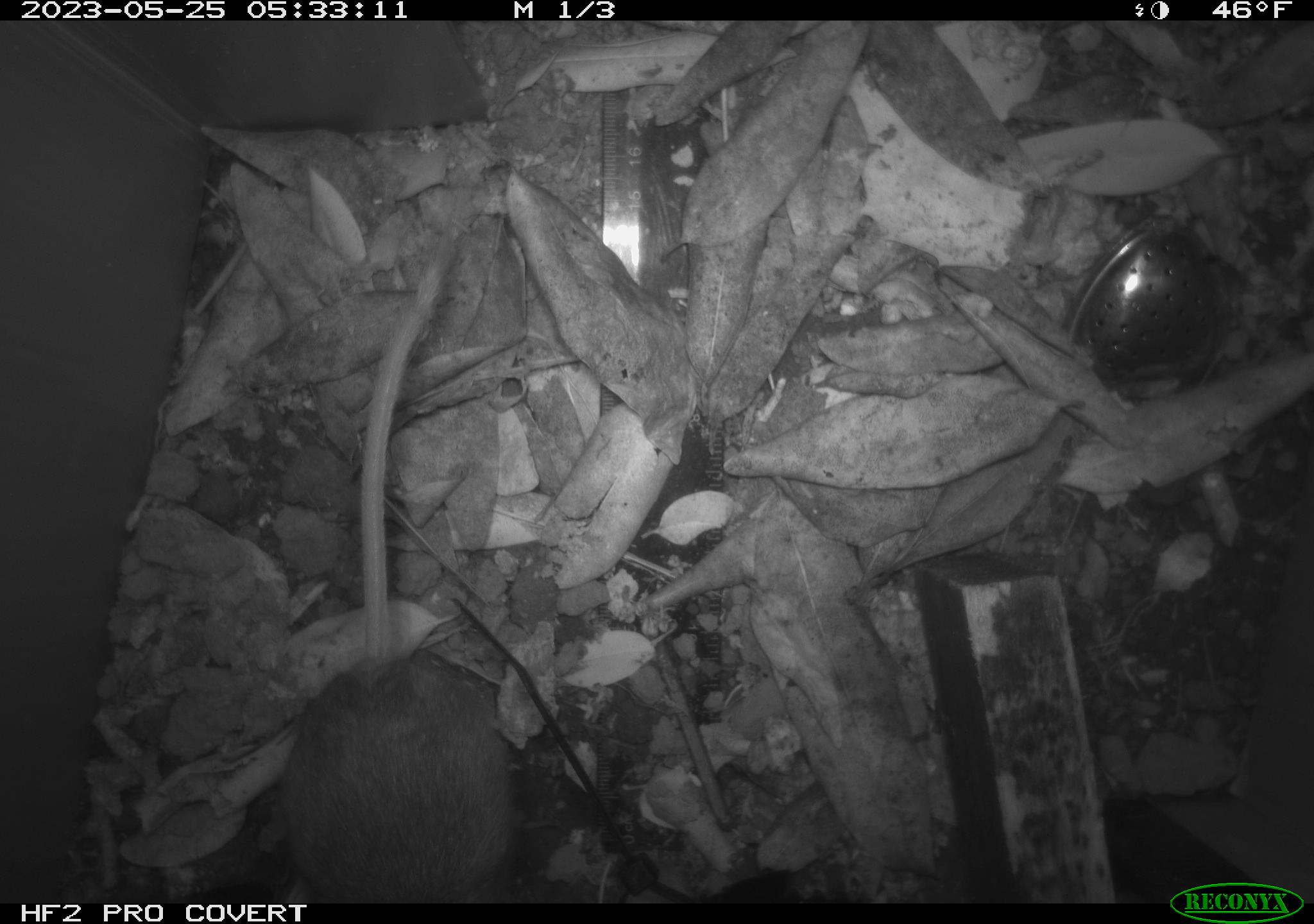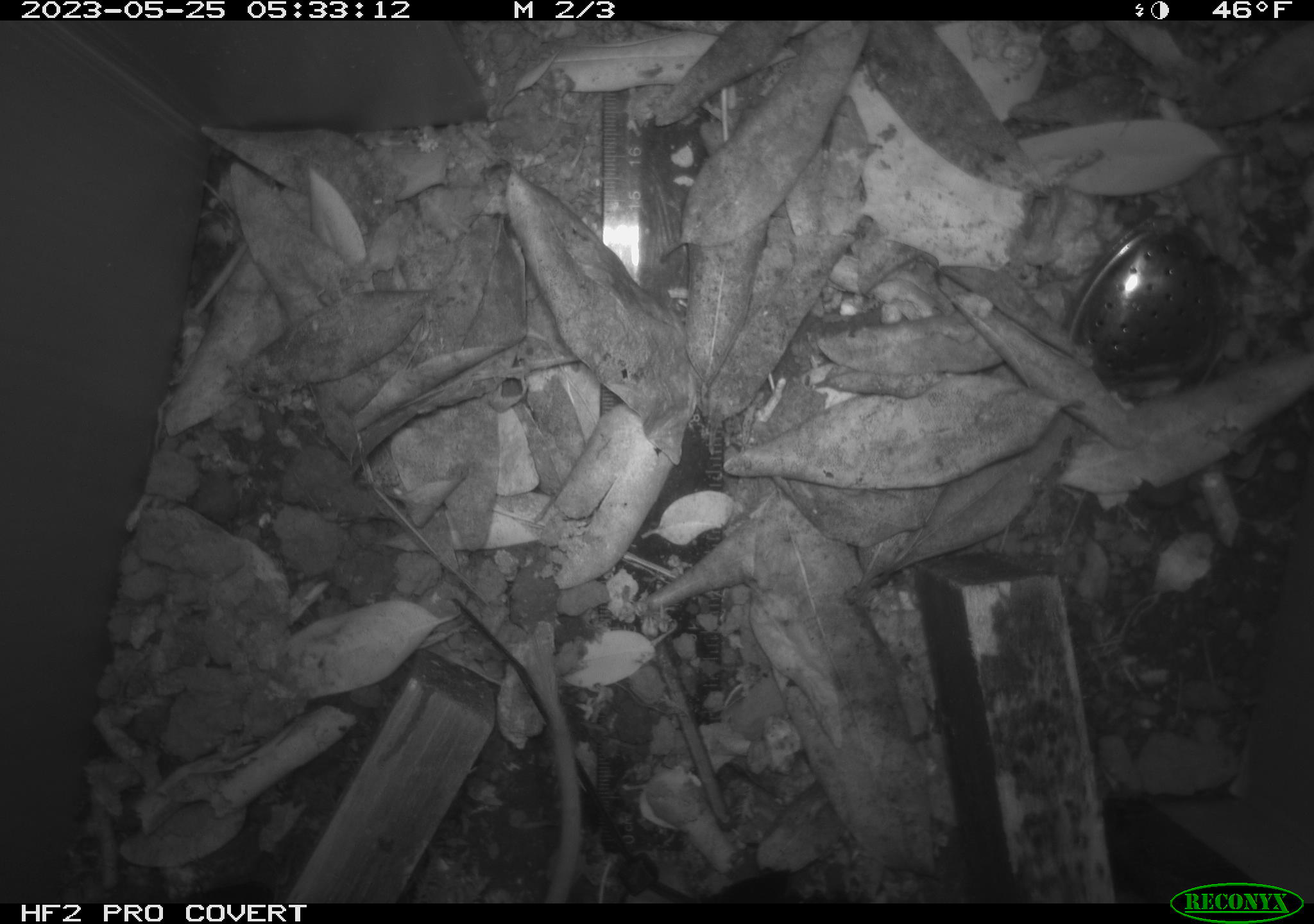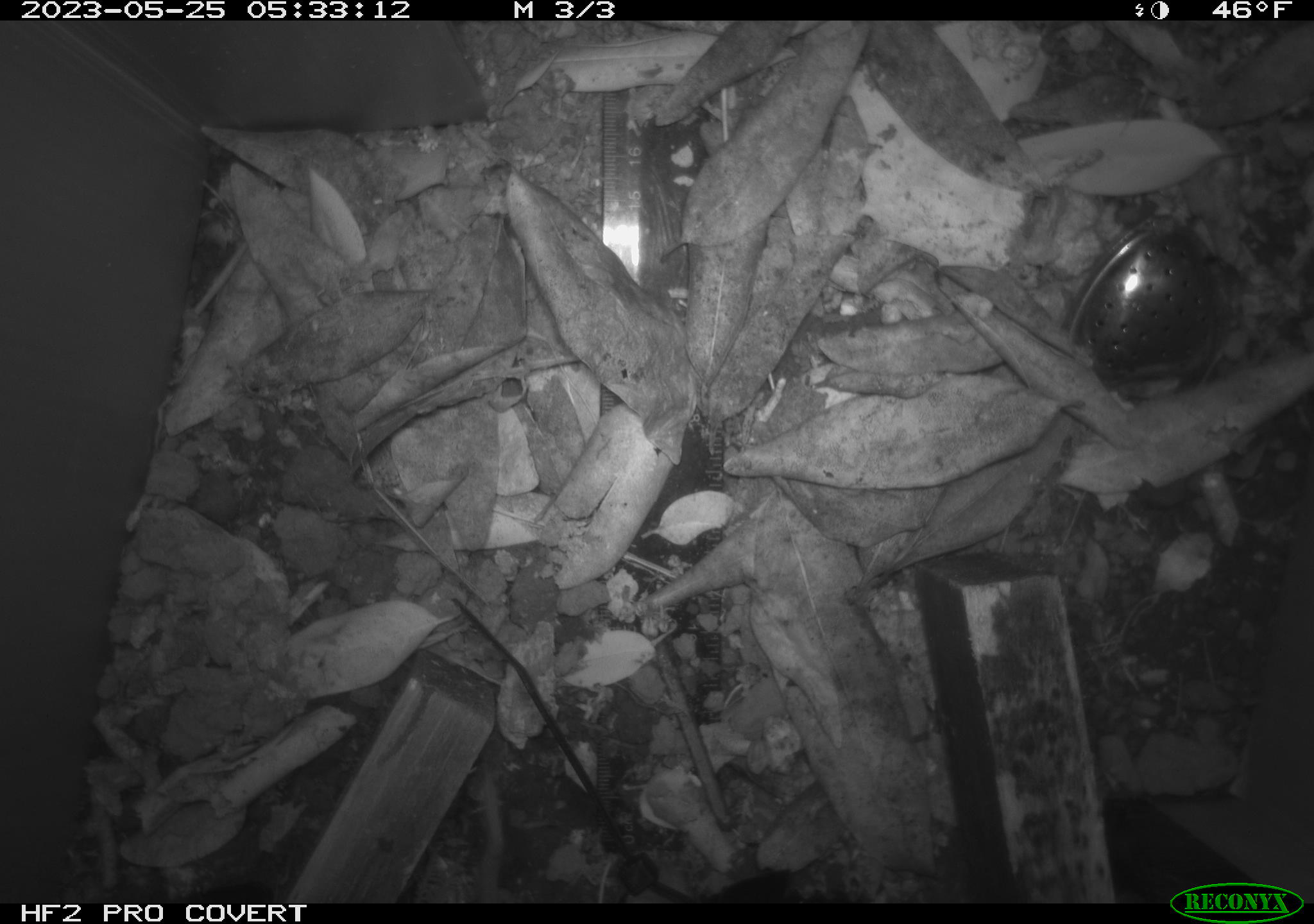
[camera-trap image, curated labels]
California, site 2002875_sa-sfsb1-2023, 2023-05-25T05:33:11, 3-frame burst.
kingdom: Animalia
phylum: Chordata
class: Mammalia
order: Rodentia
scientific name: Rodentia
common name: mouse species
Mouse species (Rodentia).